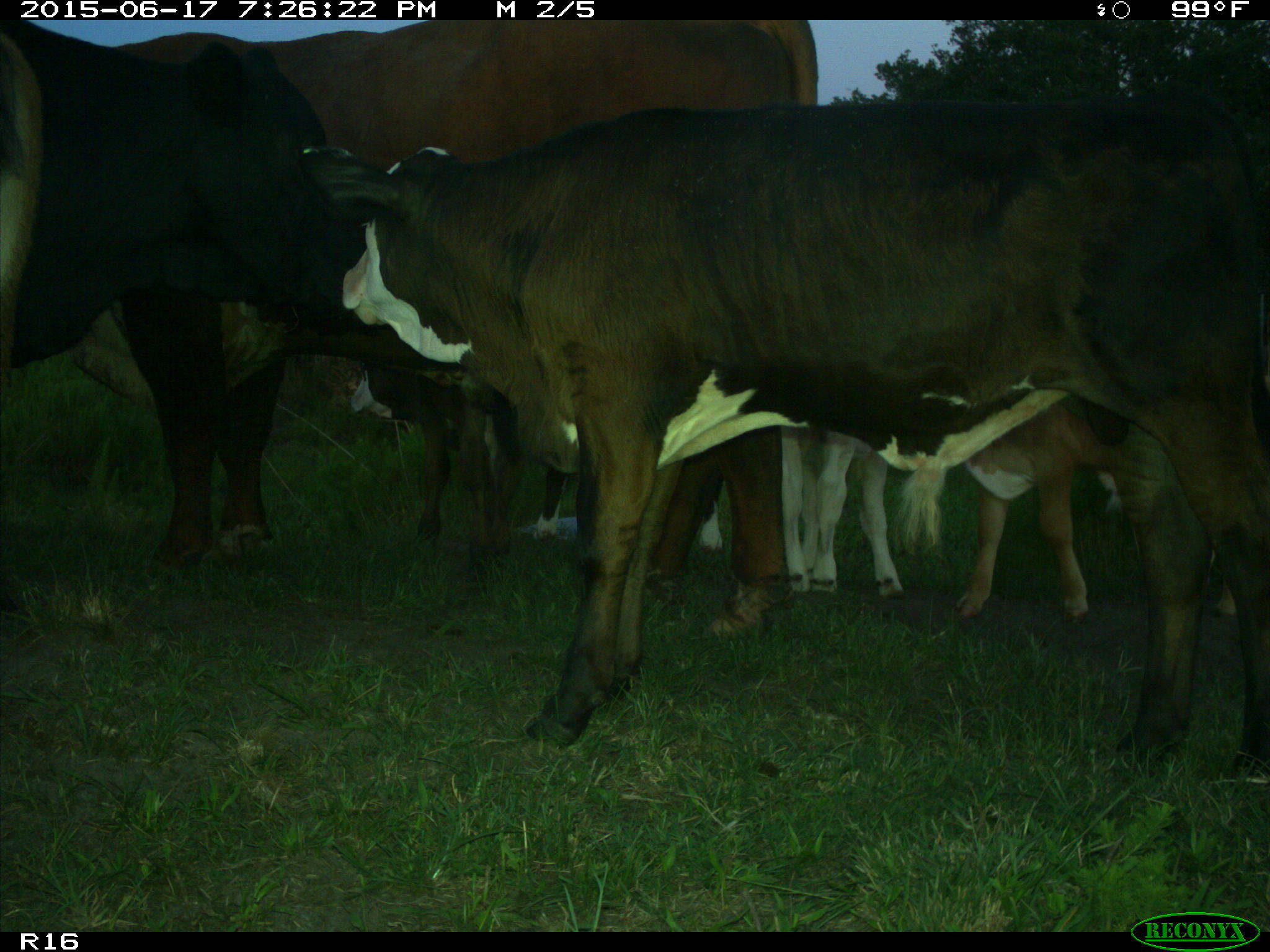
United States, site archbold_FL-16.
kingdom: Animalia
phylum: Chordata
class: Mammalia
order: Artiodactyla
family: Bovidae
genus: Bos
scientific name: Bos taurus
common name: domestic cow